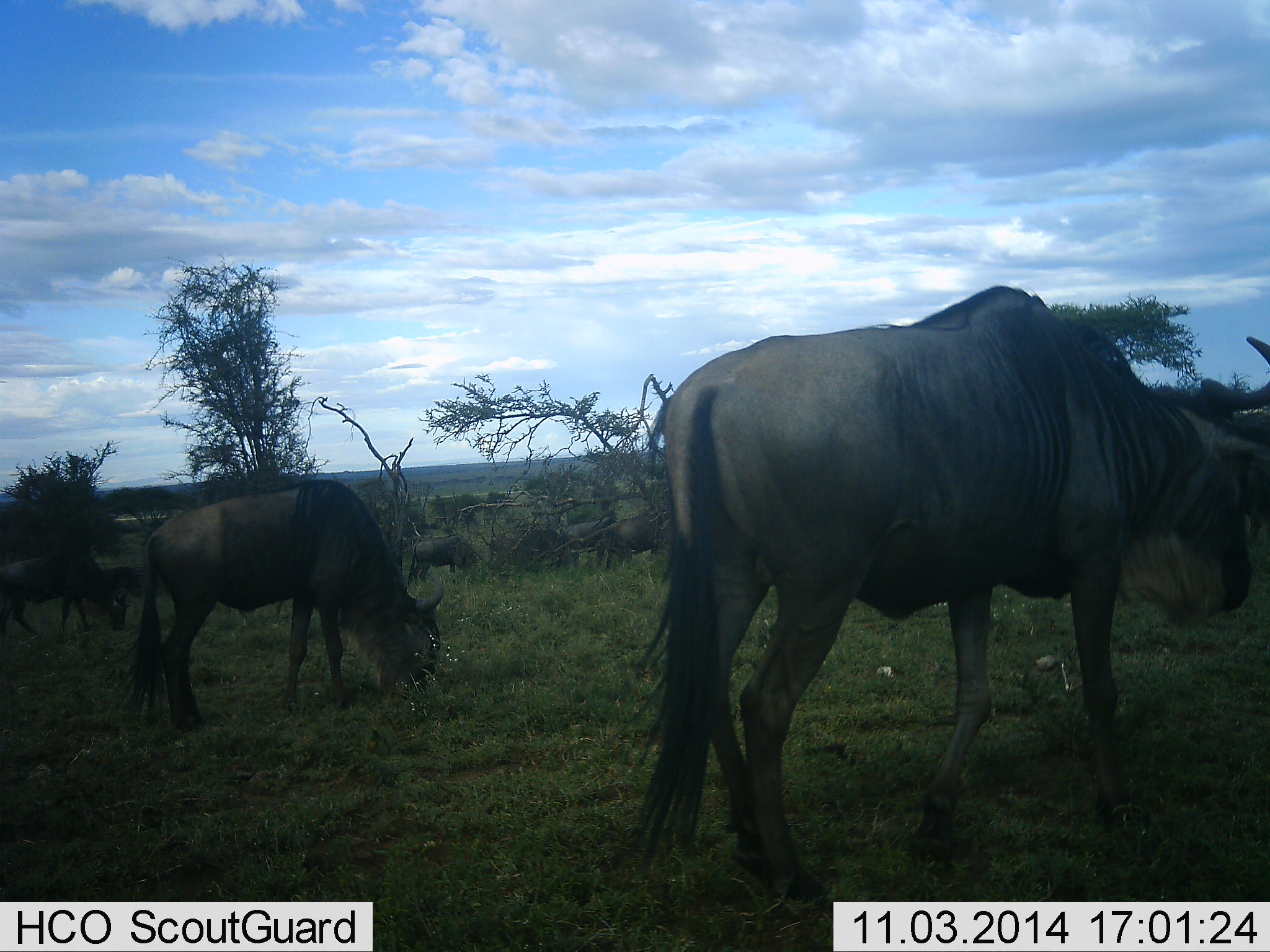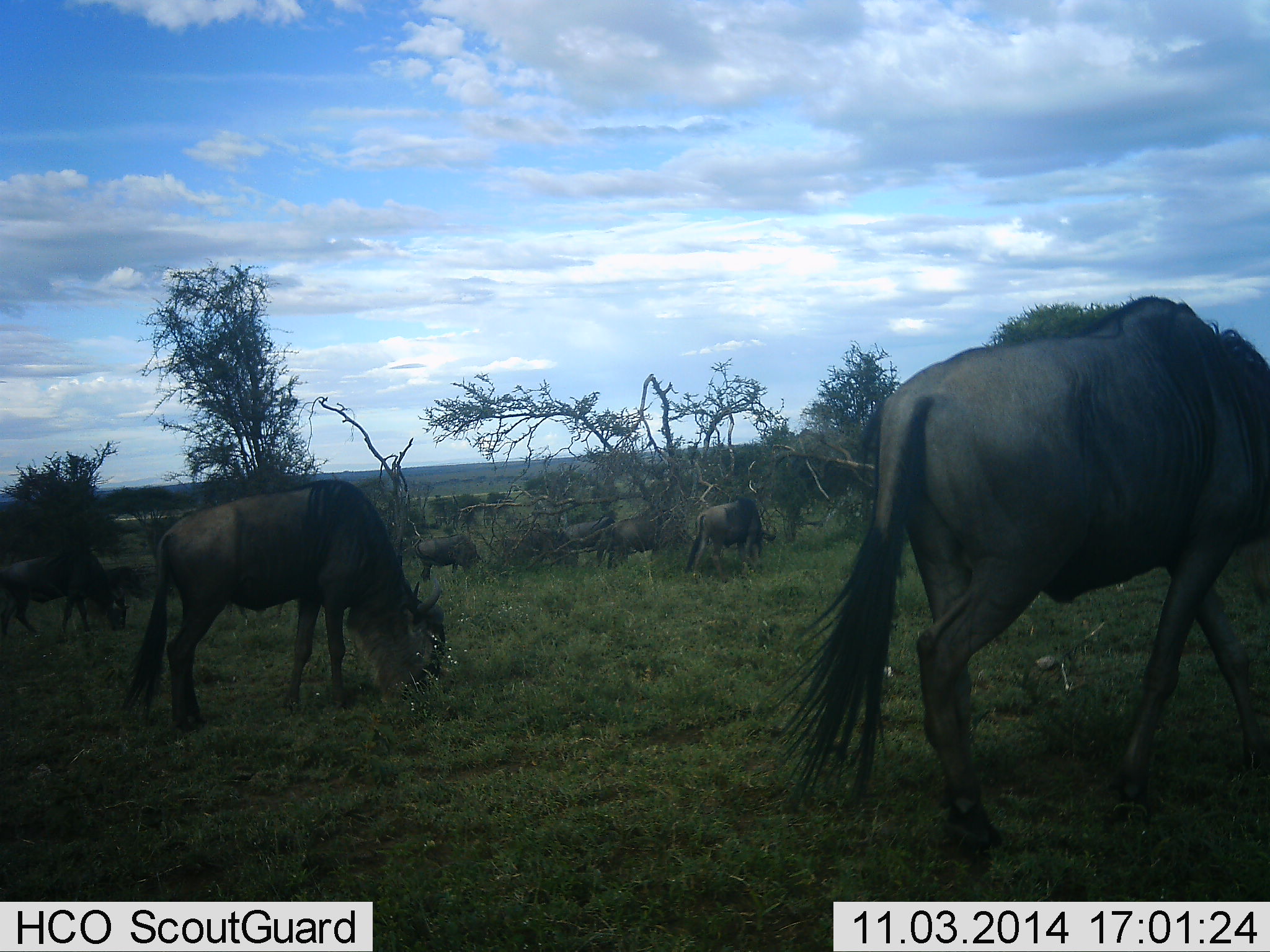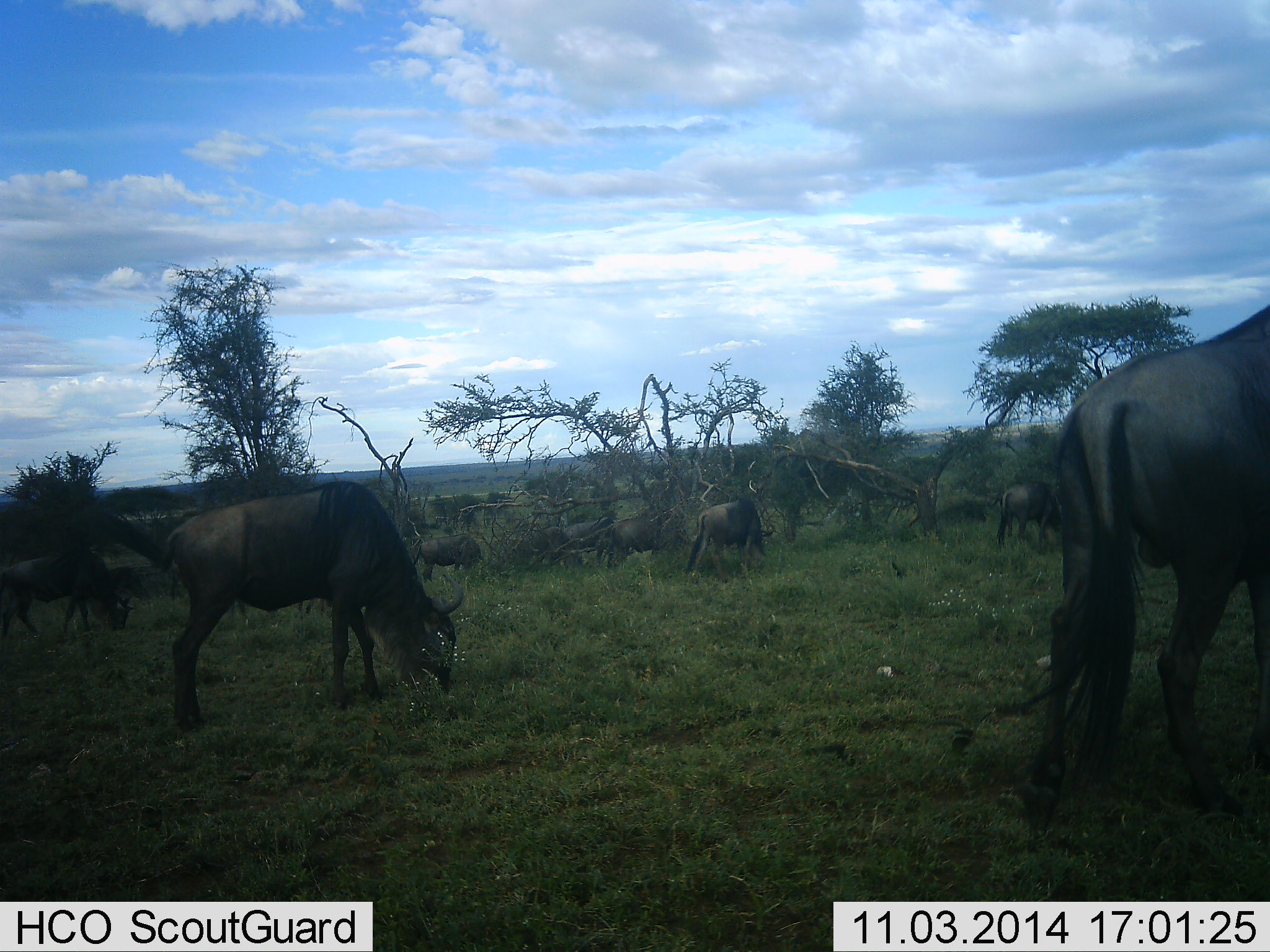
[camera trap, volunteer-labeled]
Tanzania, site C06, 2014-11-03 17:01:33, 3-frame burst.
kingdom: Animalia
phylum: Chordata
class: Mammalia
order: Artiodactyla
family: Bovidae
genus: Connochaetes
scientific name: Connochaetes taurinus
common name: blue wildebeest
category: wildebeest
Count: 11-50.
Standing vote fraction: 10%.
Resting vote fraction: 0%.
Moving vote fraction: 30%.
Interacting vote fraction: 0%.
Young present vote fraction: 10%.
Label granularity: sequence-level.